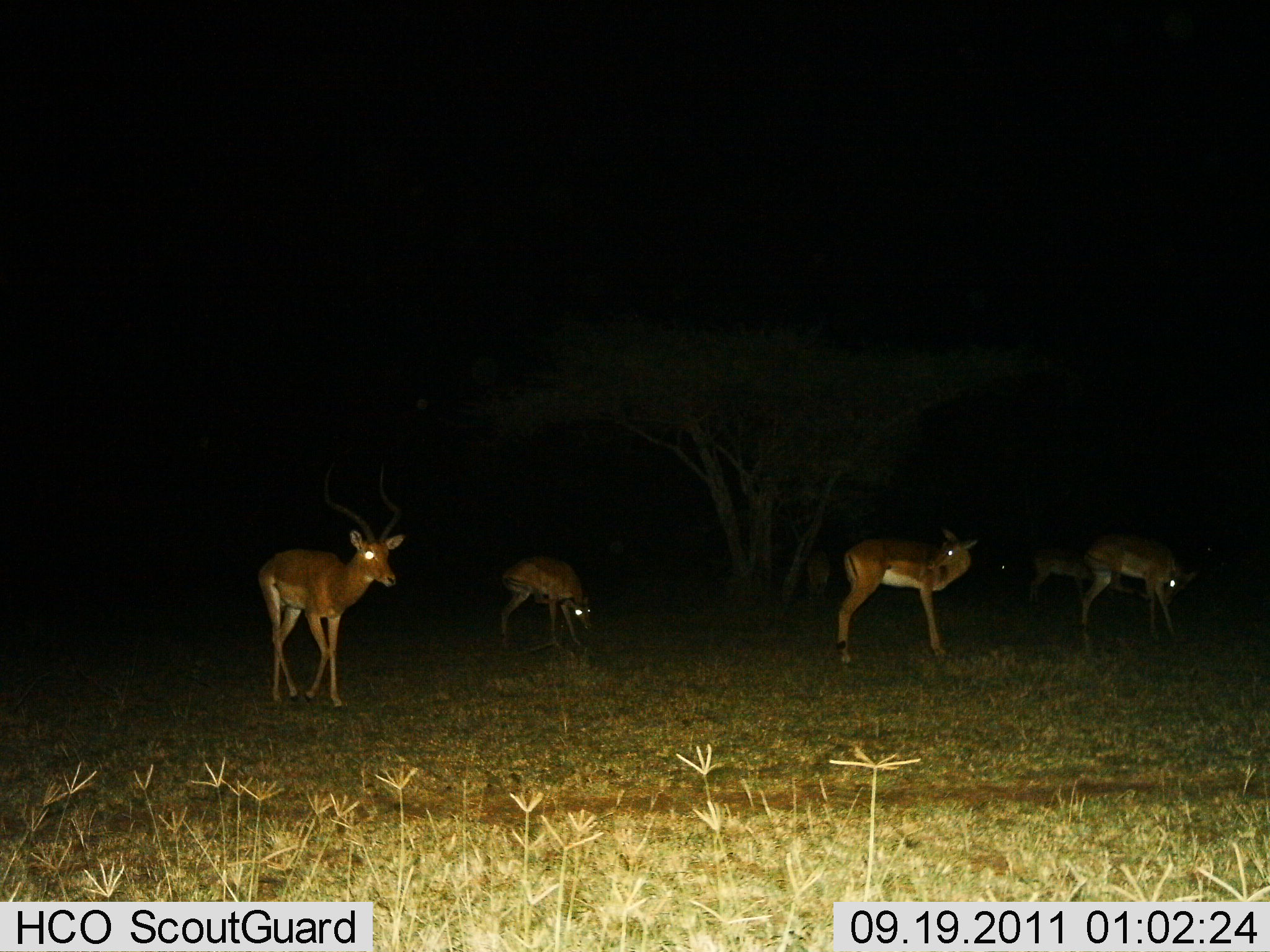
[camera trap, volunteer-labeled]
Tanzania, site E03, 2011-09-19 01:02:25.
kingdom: Animalia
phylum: Chordata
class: Mammalia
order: Artiodactyla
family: Bovidae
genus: Aepyceros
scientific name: Aepyceros melampus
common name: impala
Impala (Aepyceros melampus), count 6. Behavior (volunteer vote fractions): standing 79%, resting 0%, moving 43%, interacting 0%. Young present (vote fraction): 0%. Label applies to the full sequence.